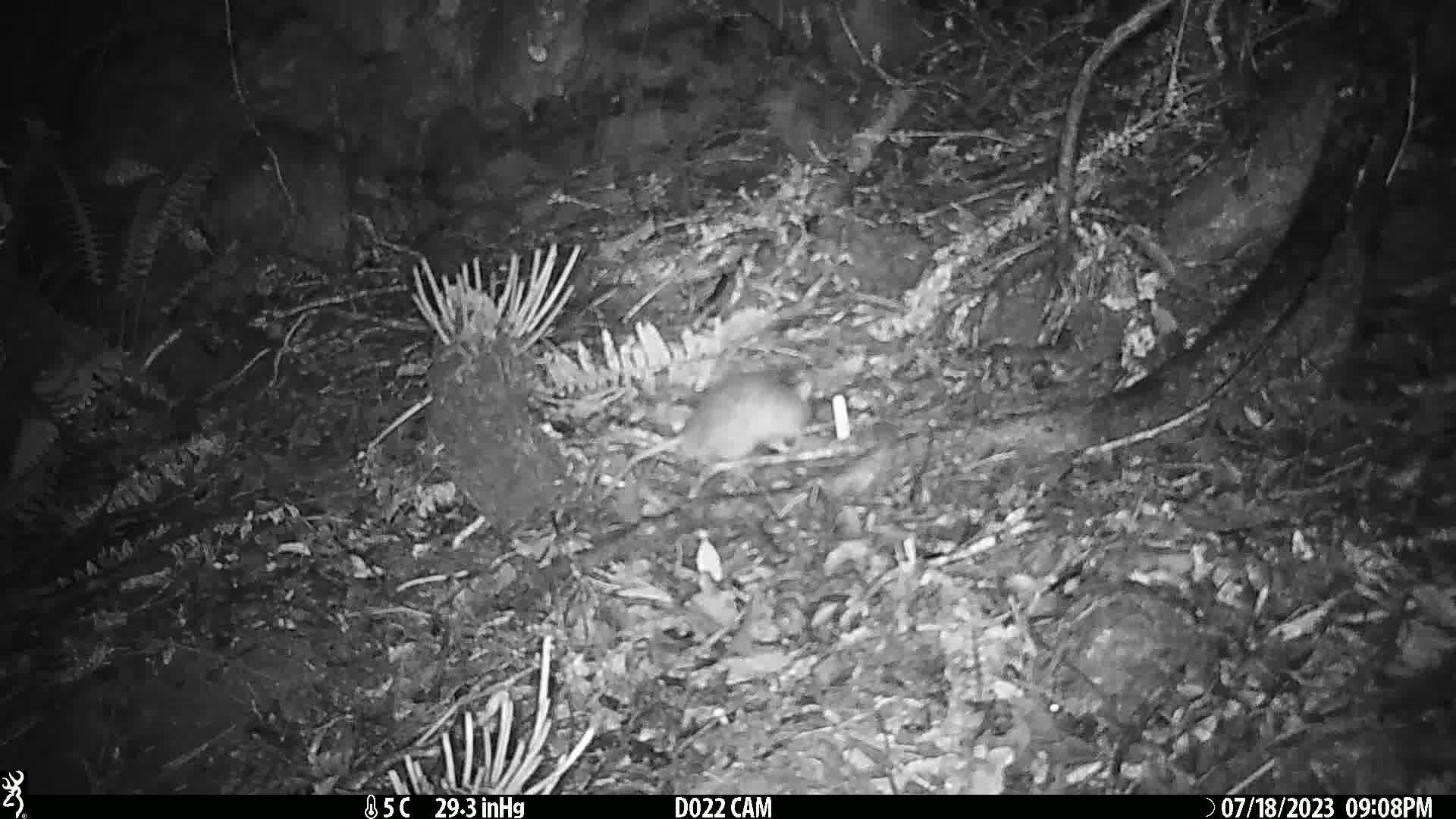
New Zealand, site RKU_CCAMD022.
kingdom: Animalia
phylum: Chordata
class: Mammalia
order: Rodentia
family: Muridae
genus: Rattus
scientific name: Rattus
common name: rat